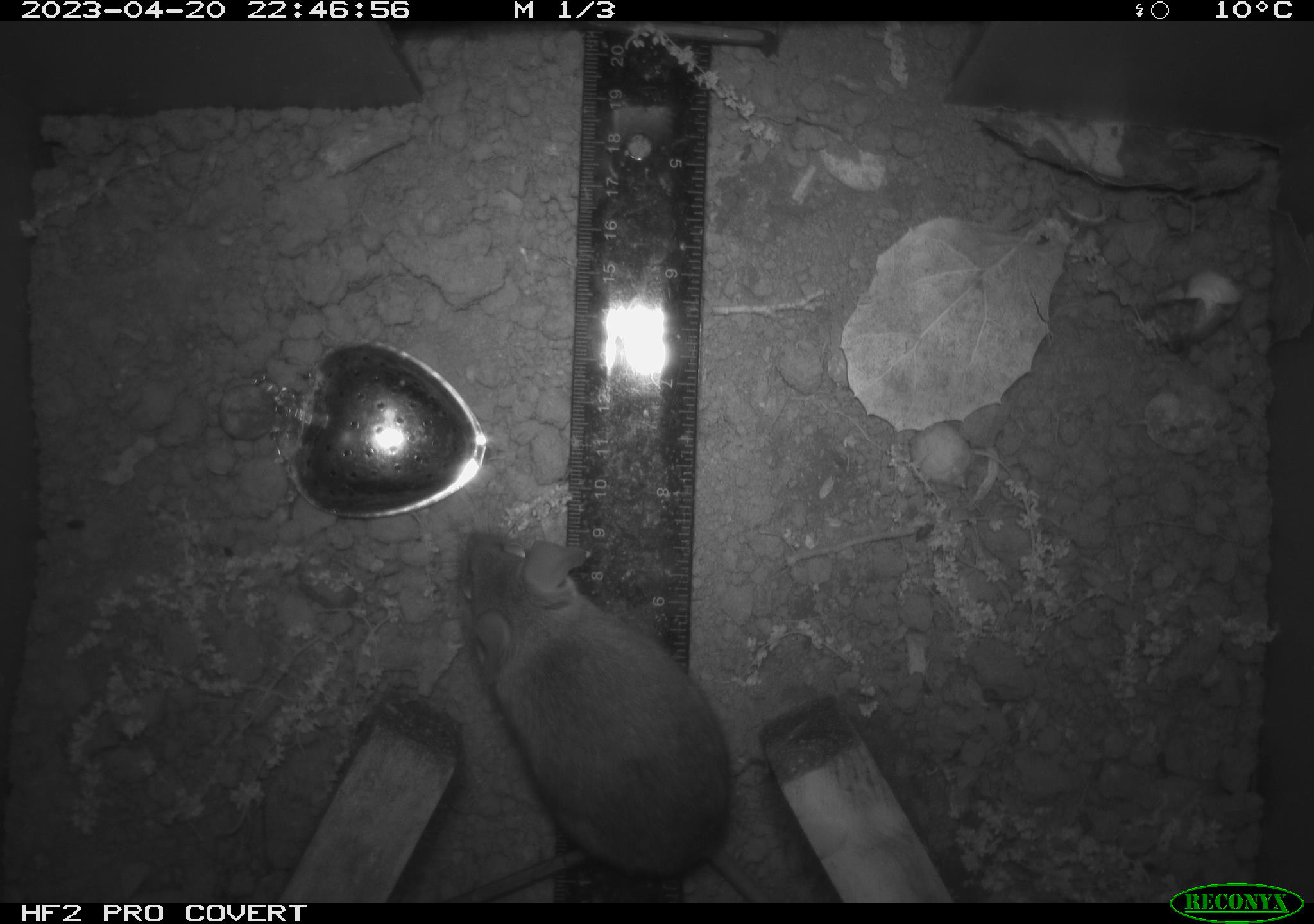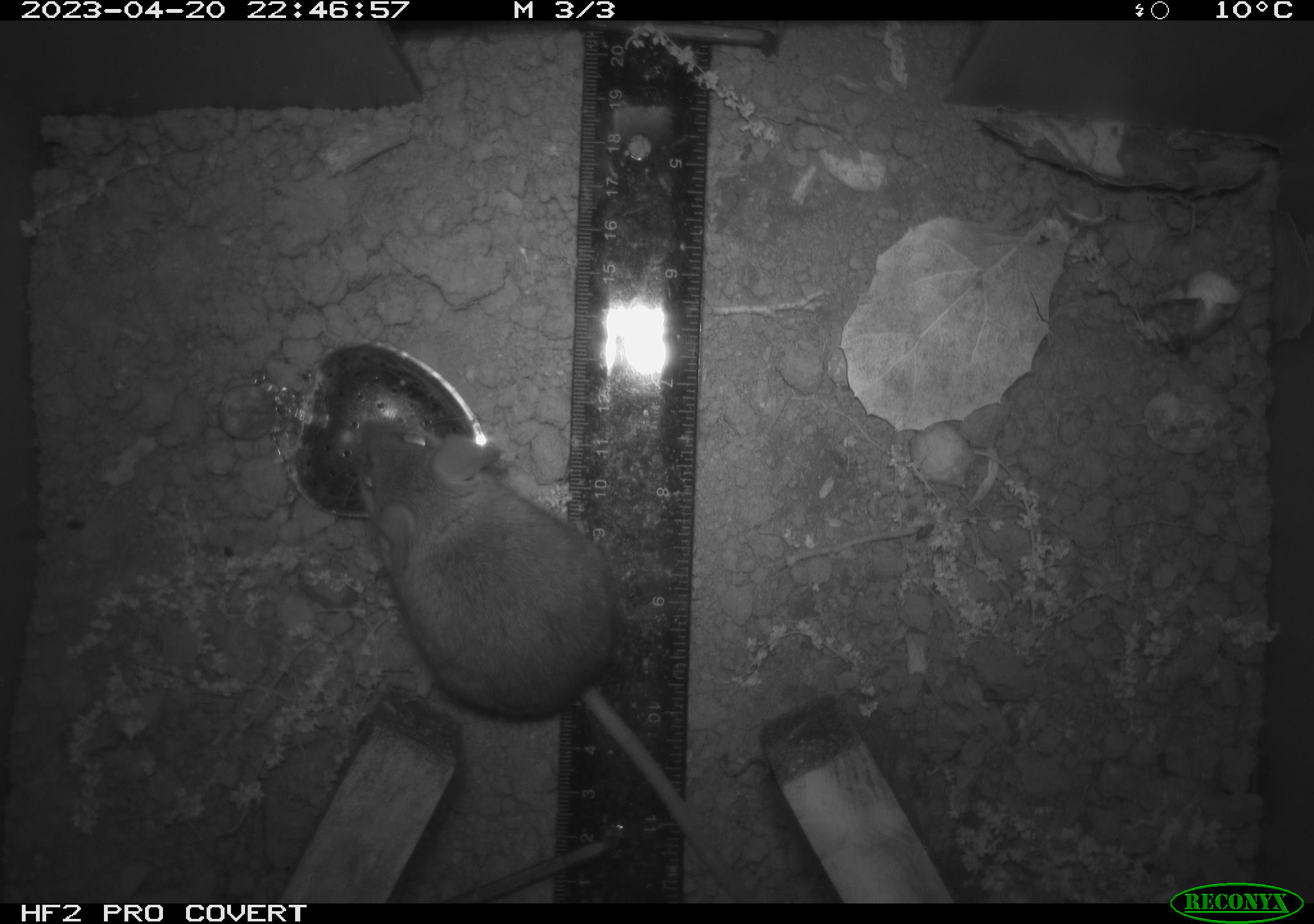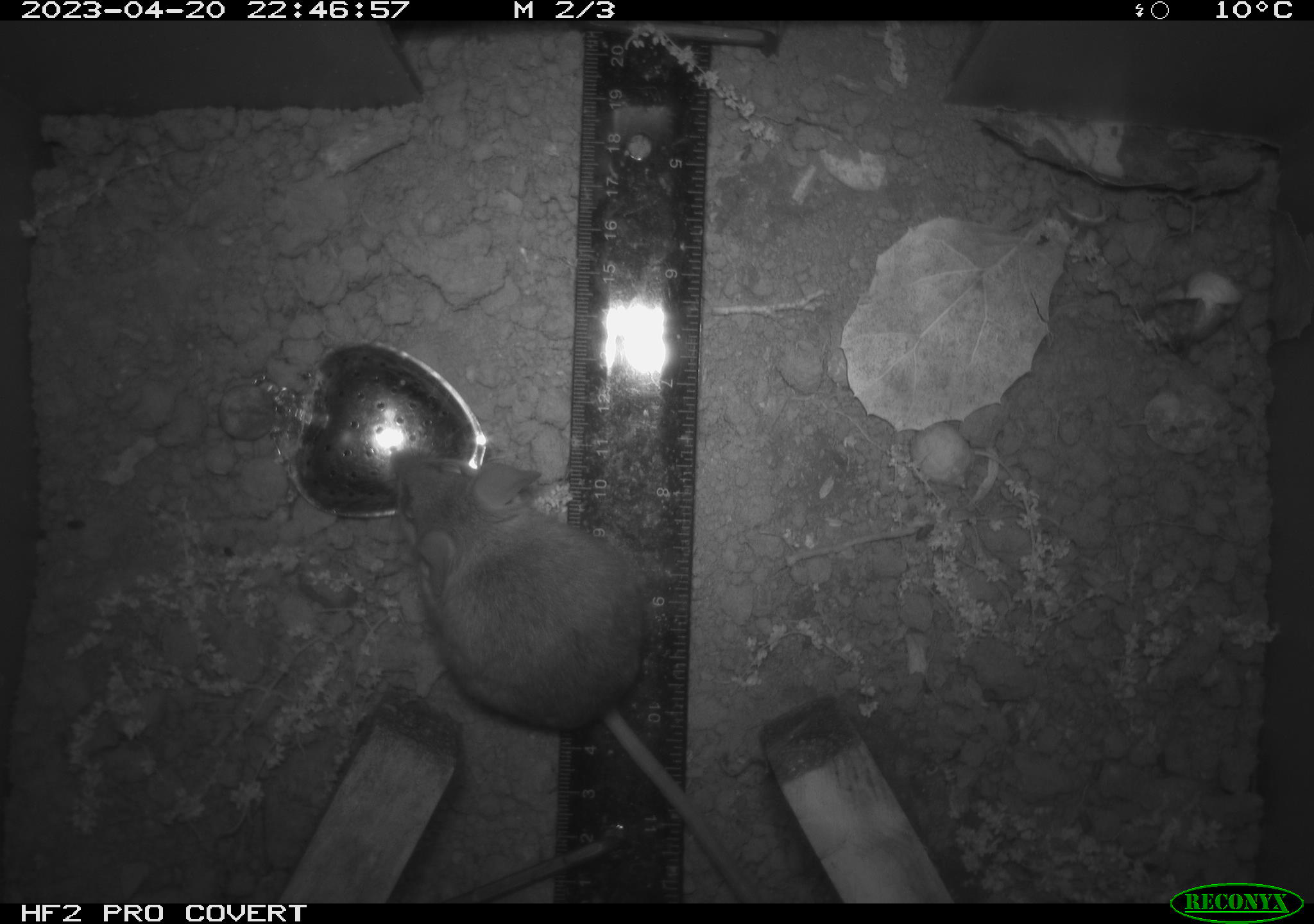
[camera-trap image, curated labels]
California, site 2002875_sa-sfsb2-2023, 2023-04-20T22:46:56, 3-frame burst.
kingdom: Animalia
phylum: Chordata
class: Mammalia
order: Rodentia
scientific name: Rodentia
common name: mouse species